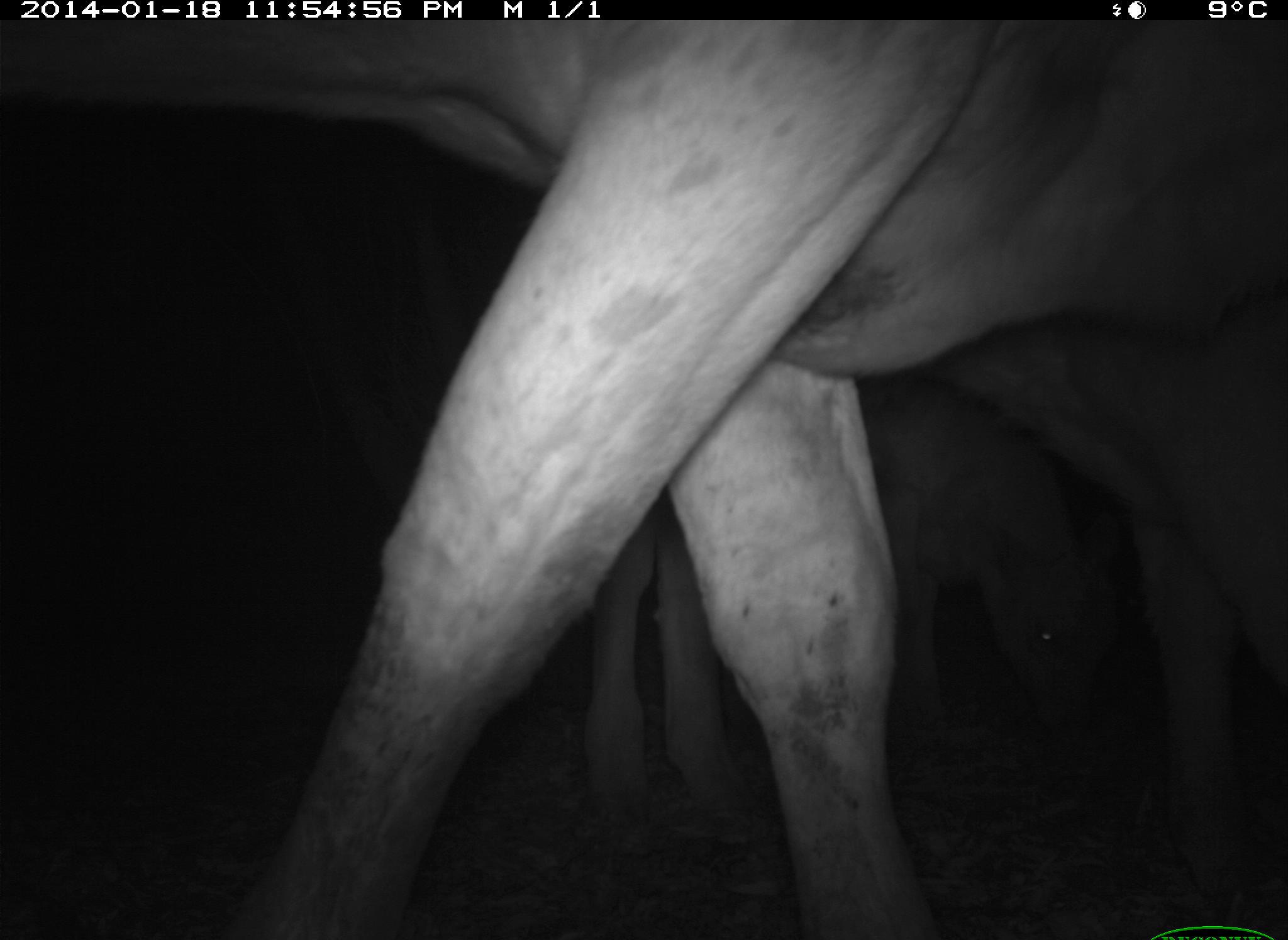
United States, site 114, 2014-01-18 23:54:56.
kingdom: Animalia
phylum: Chordata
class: Mammalia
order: Artiodactyla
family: Bovidae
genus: Bos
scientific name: Bos taurus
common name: cow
Cow (Bos taurus).